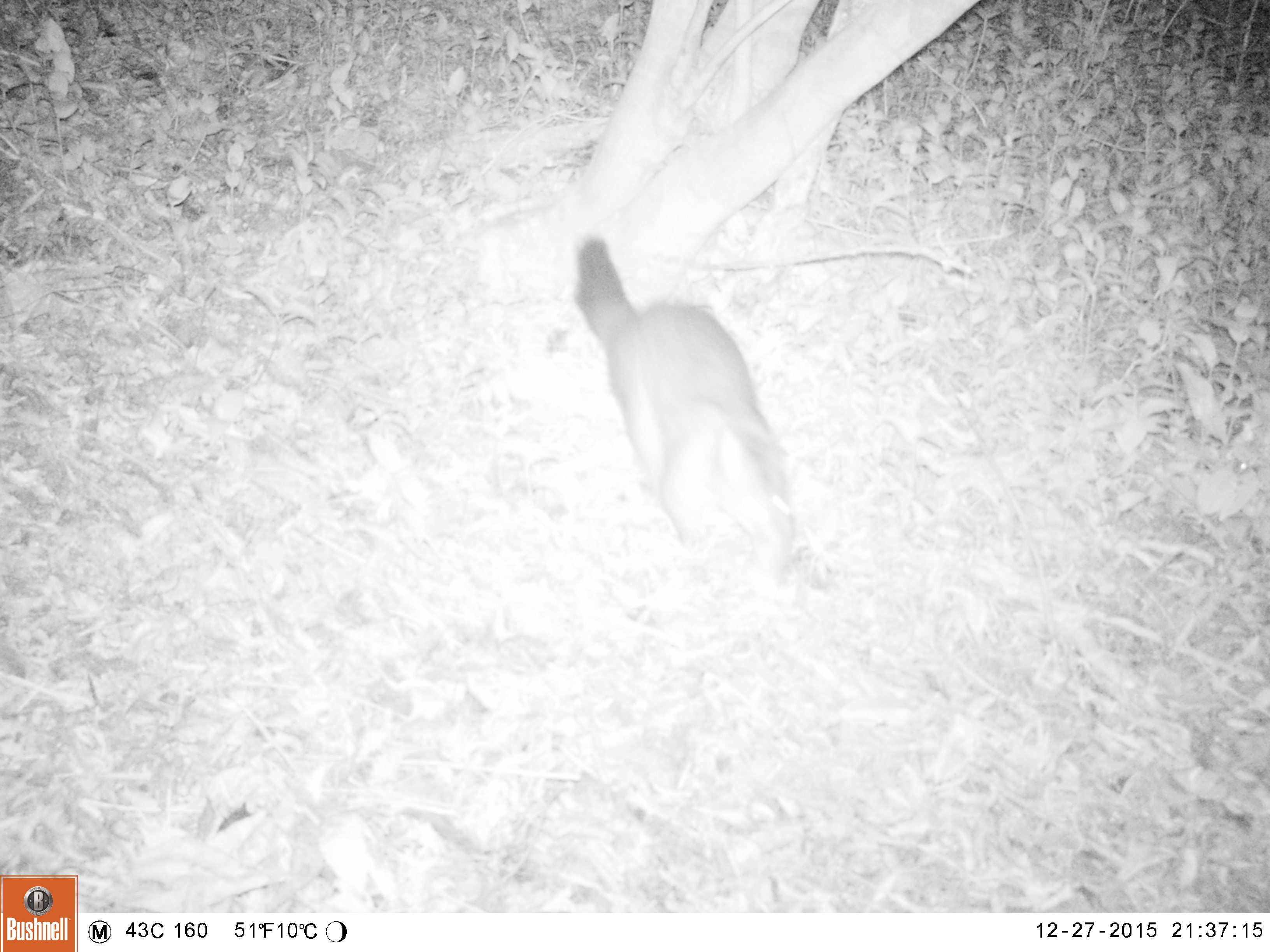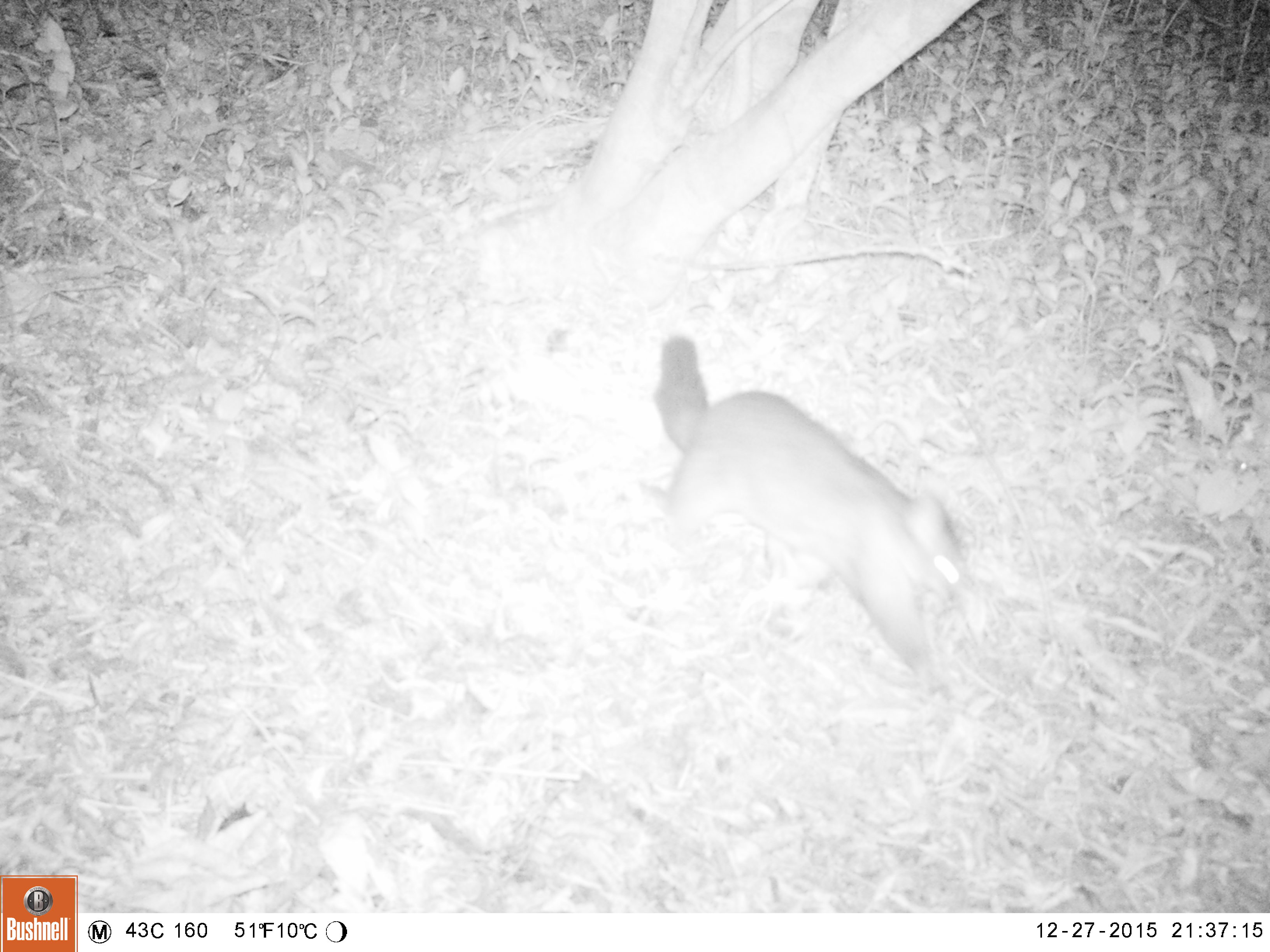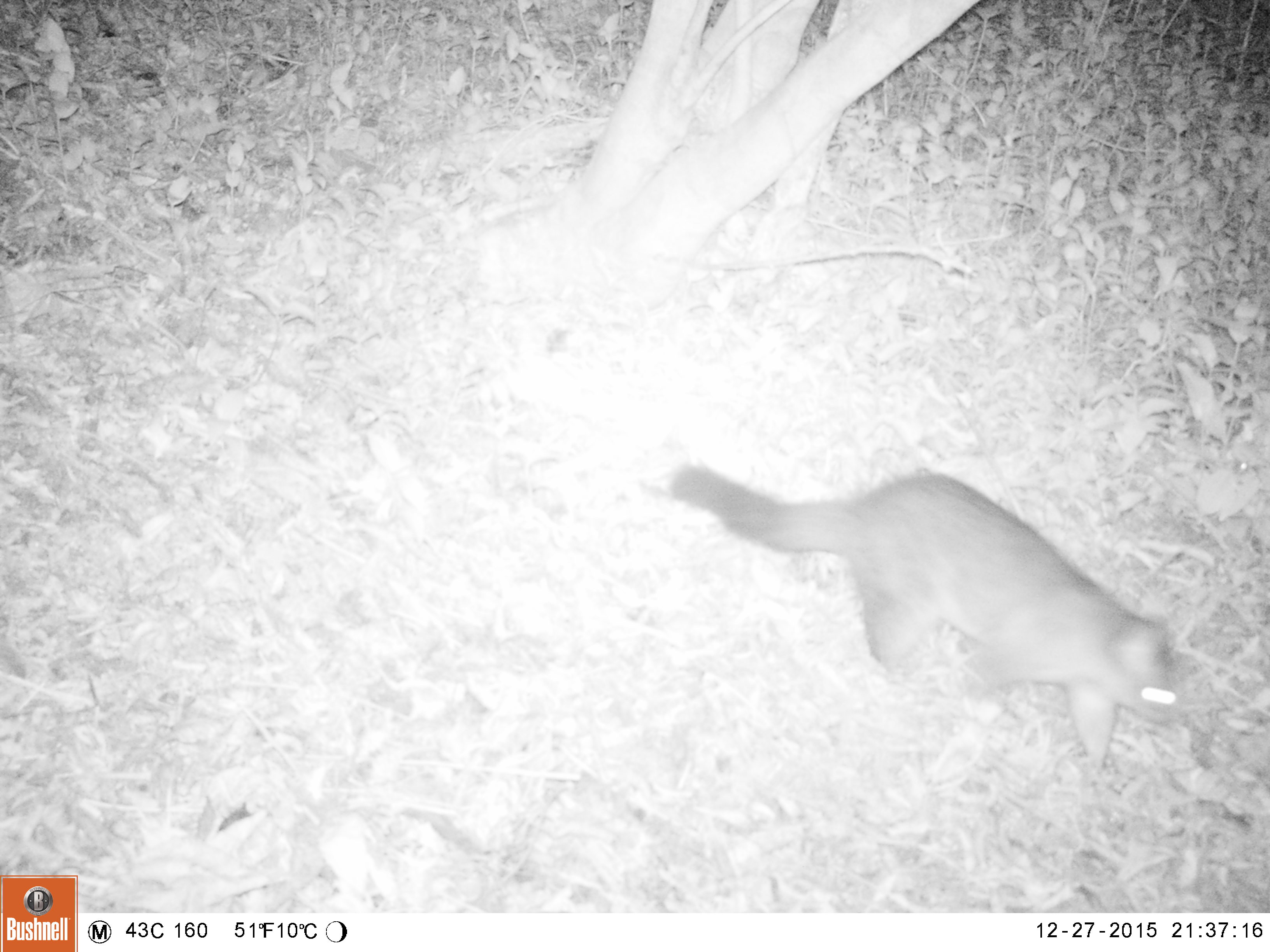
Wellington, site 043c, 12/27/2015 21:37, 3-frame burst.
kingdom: Animalia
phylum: Chordata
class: Mammalia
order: Didelphimorphia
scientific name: Didelphimorphia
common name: possum